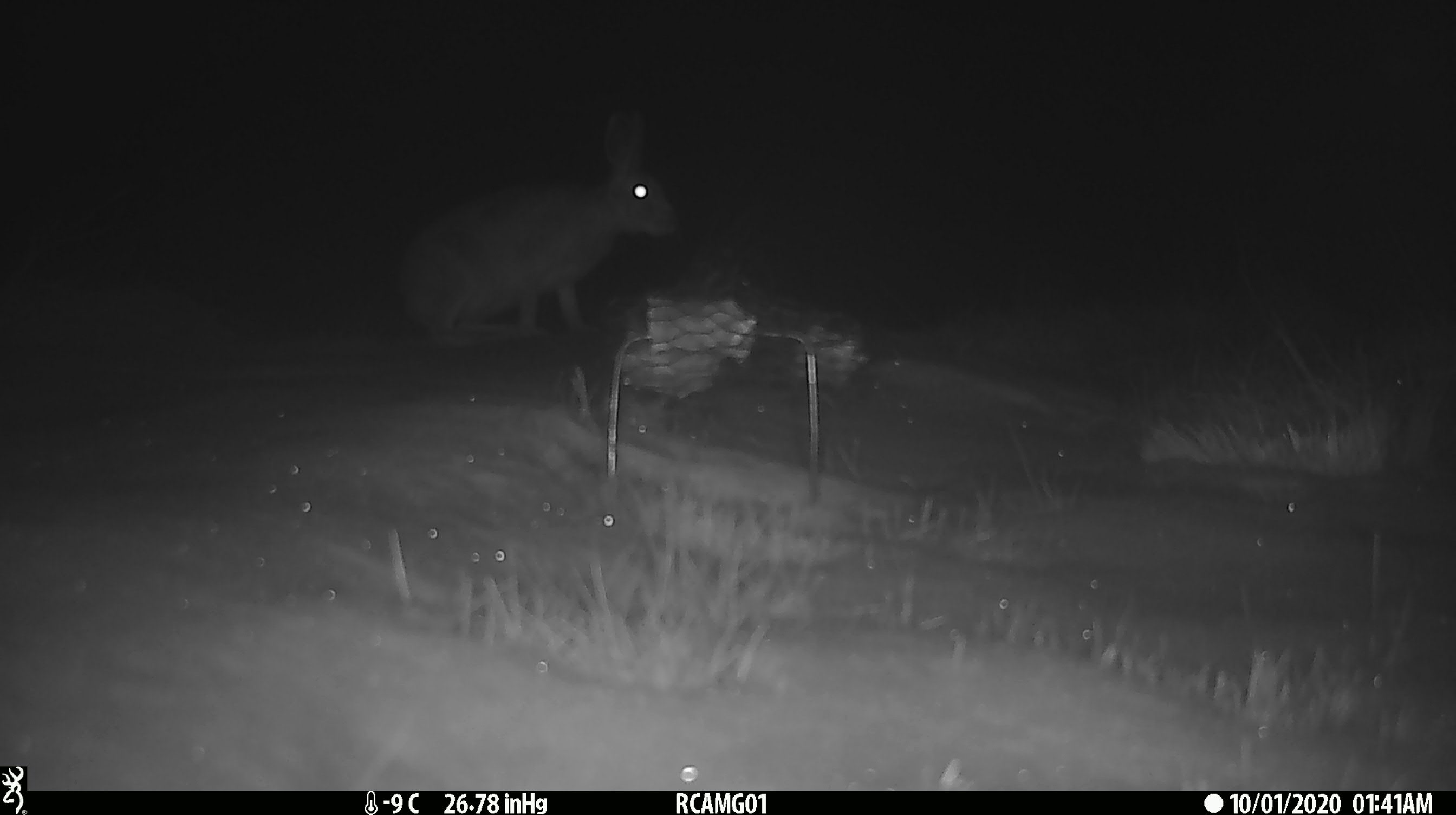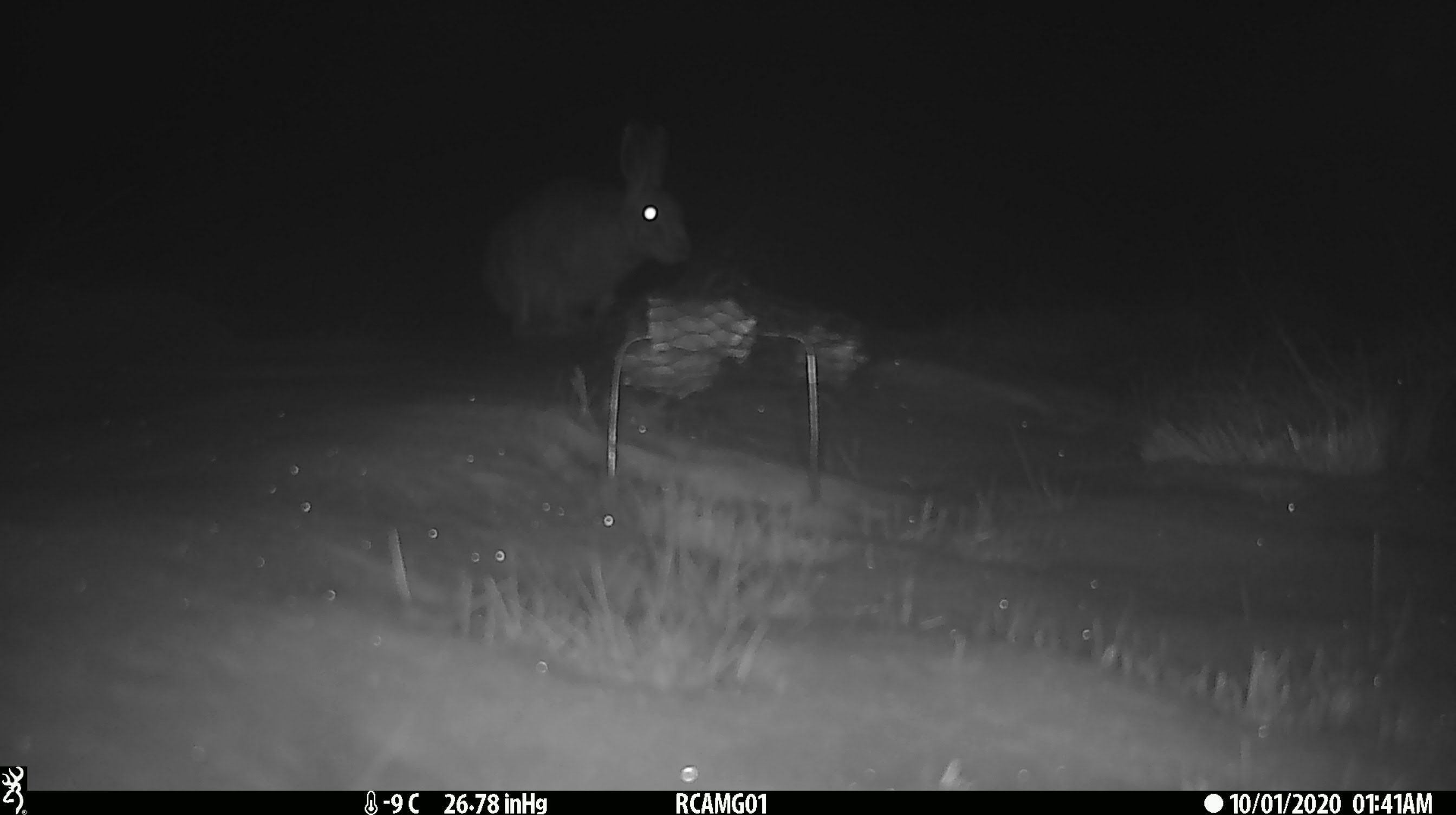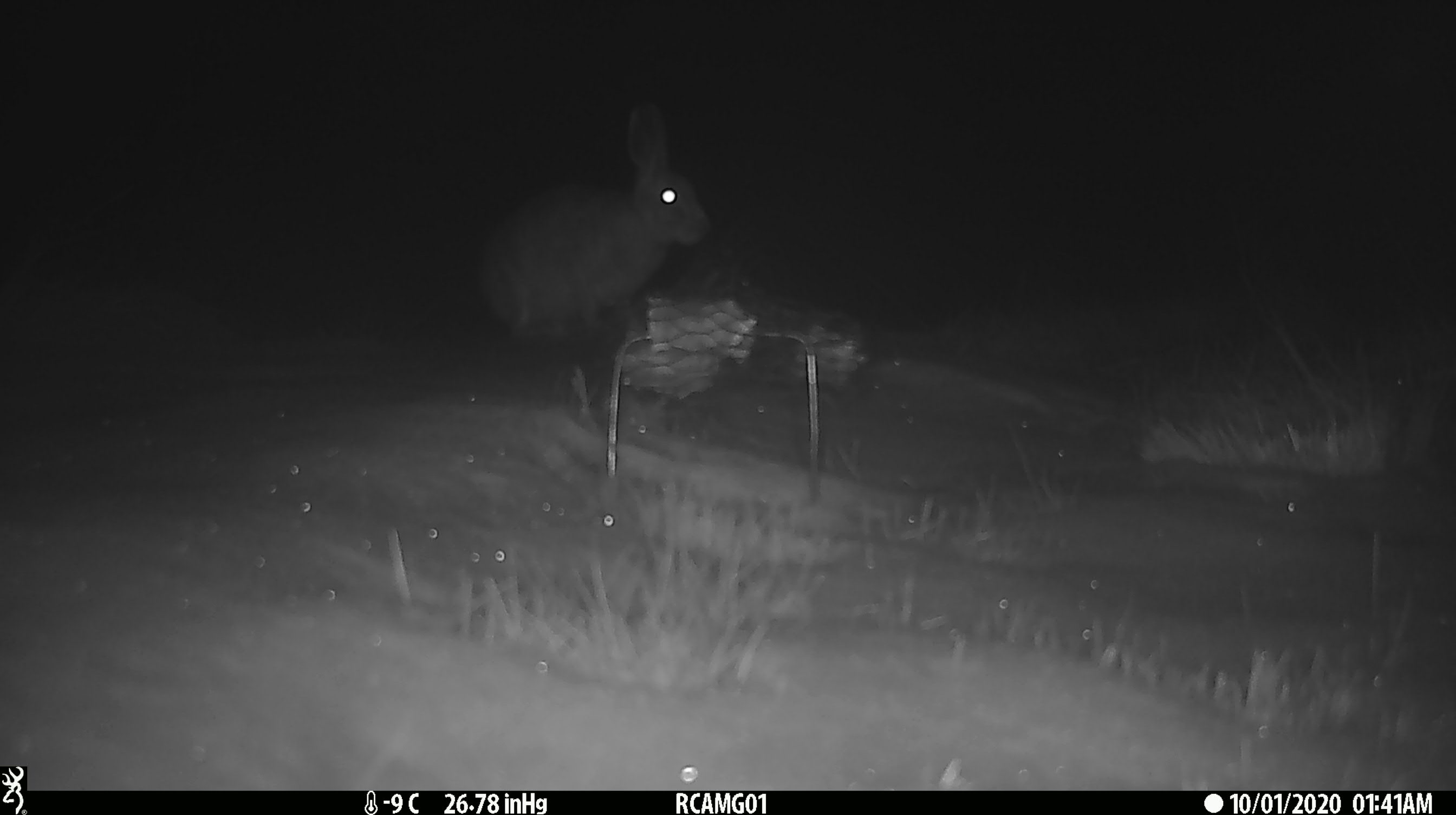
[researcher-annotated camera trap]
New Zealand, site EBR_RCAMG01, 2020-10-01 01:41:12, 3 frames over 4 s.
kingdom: Animalia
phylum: Chordata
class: Mammalia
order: Lagomorpha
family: Leporidae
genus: Lepus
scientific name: Lepus europaeus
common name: brown hare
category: hare